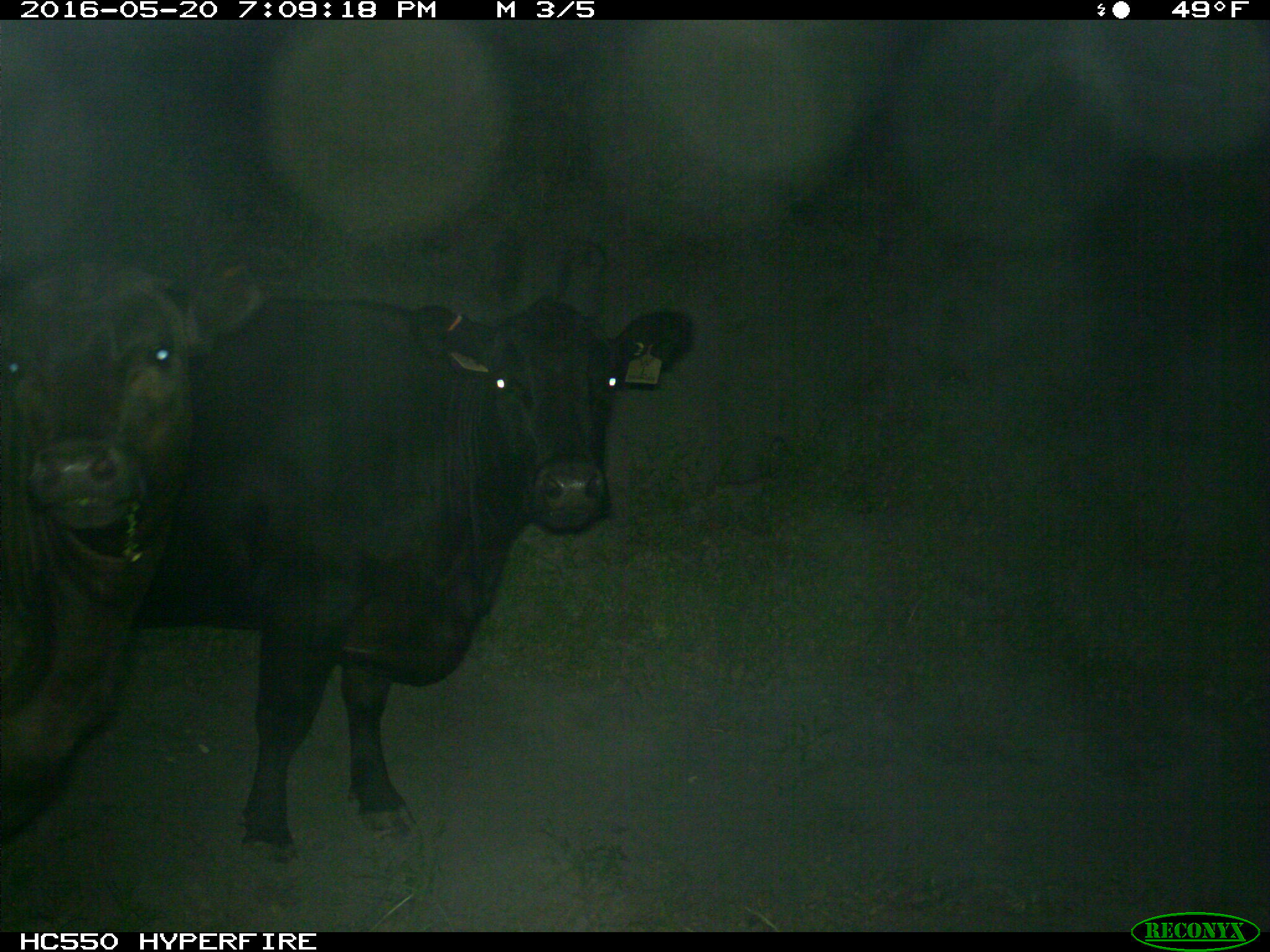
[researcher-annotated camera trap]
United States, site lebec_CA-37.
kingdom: Animalia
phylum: Chordata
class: Mammalia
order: Artiodactyla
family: Bovidae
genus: Bos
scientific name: Bos taurus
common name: domestic cow